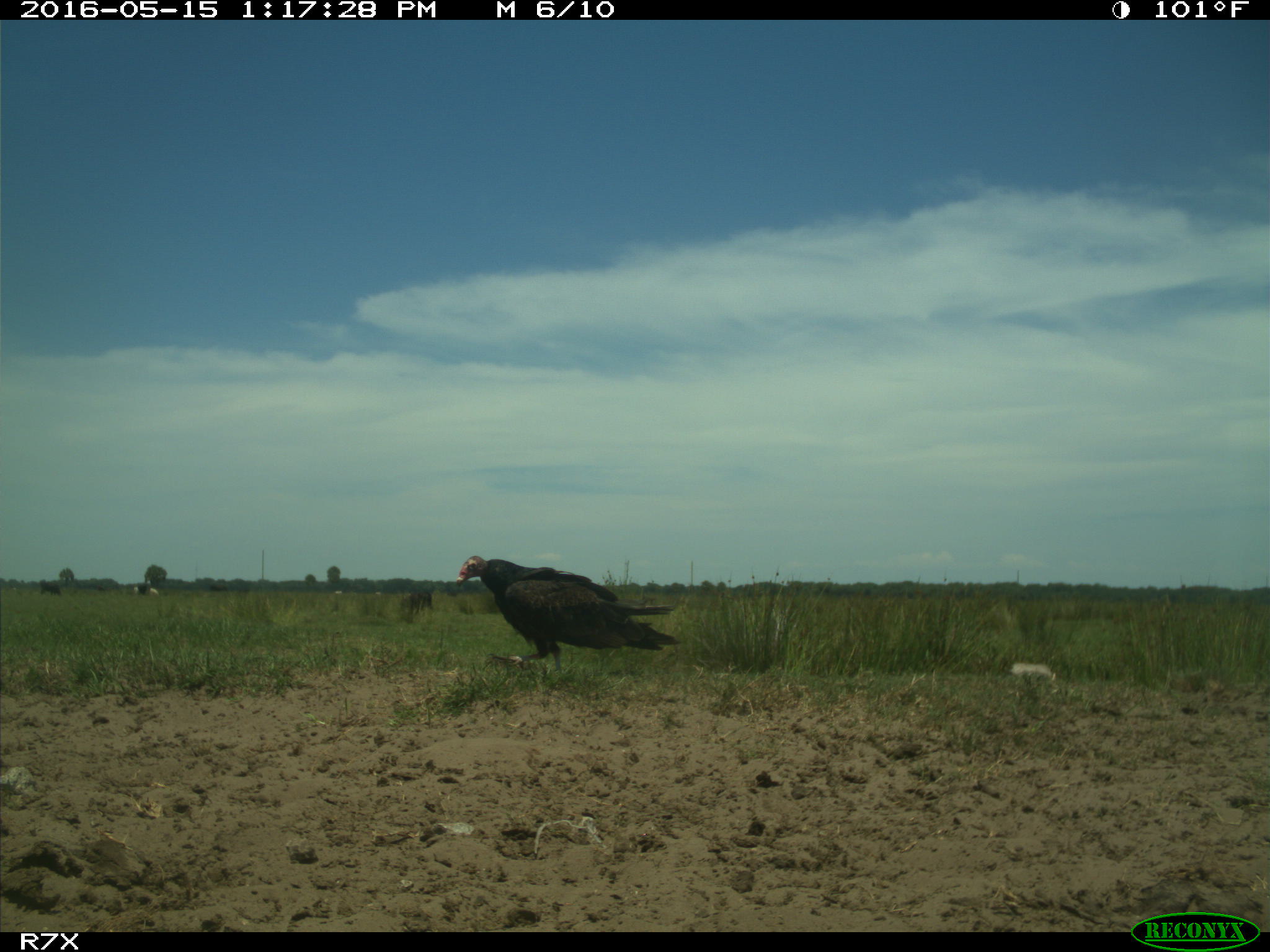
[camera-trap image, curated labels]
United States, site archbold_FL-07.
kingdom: Animalia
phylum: Chordata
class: Aves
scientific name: Aves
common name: birds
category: unidentified bird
Unidentified bird (birds) (Aves).